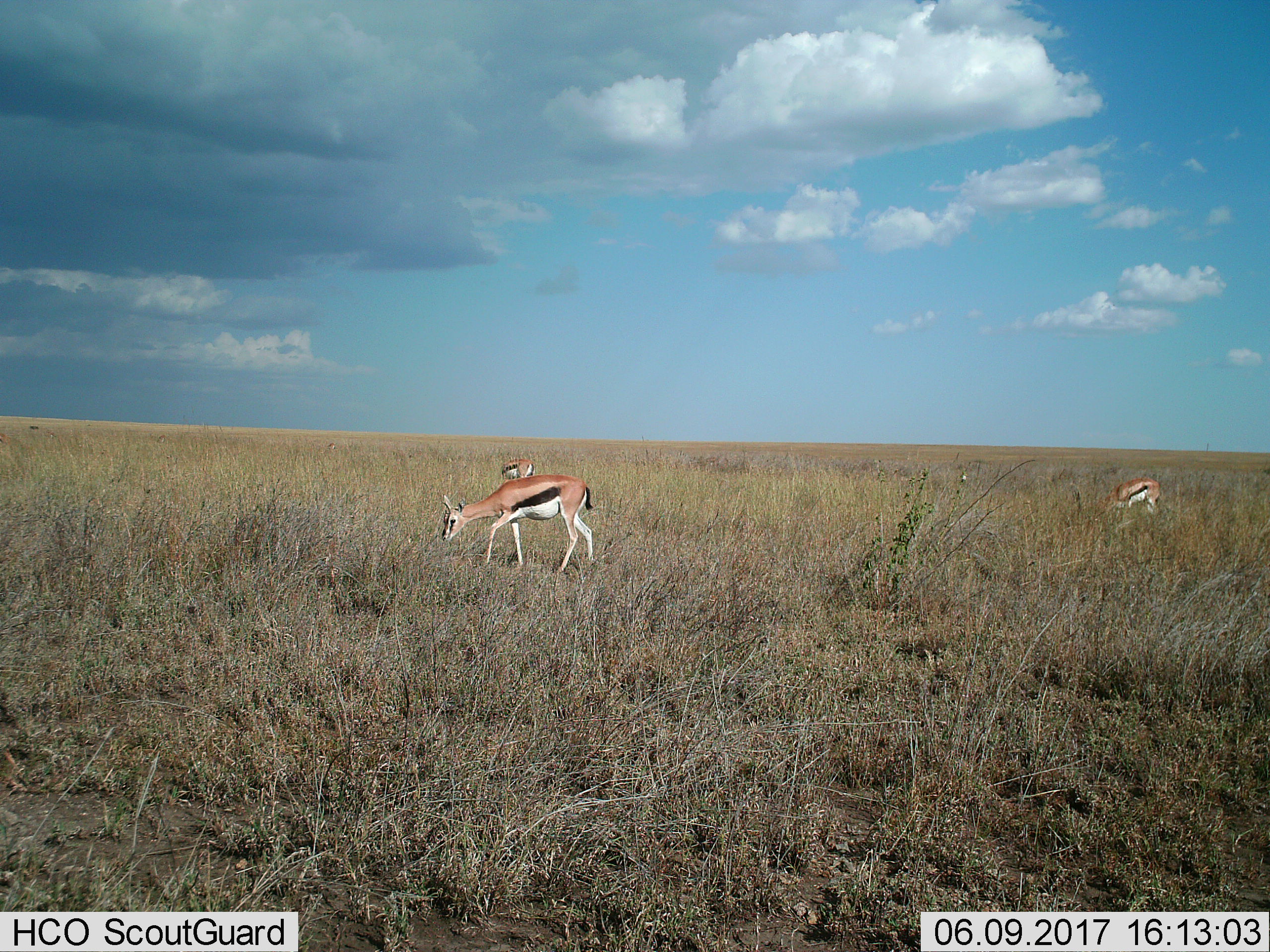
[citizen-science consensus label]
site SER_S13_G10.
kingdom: Animalia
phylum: Chordata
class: Mammalia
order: Artiodactyla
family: Bovidae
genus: Eudorcas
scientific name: Eudorcas thomsonii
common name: thomson's gazelle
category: gazellethomsons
Gazellethomsons (thomson's gazelle) (Eudorcas thomsonii), count 3. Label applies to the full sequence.